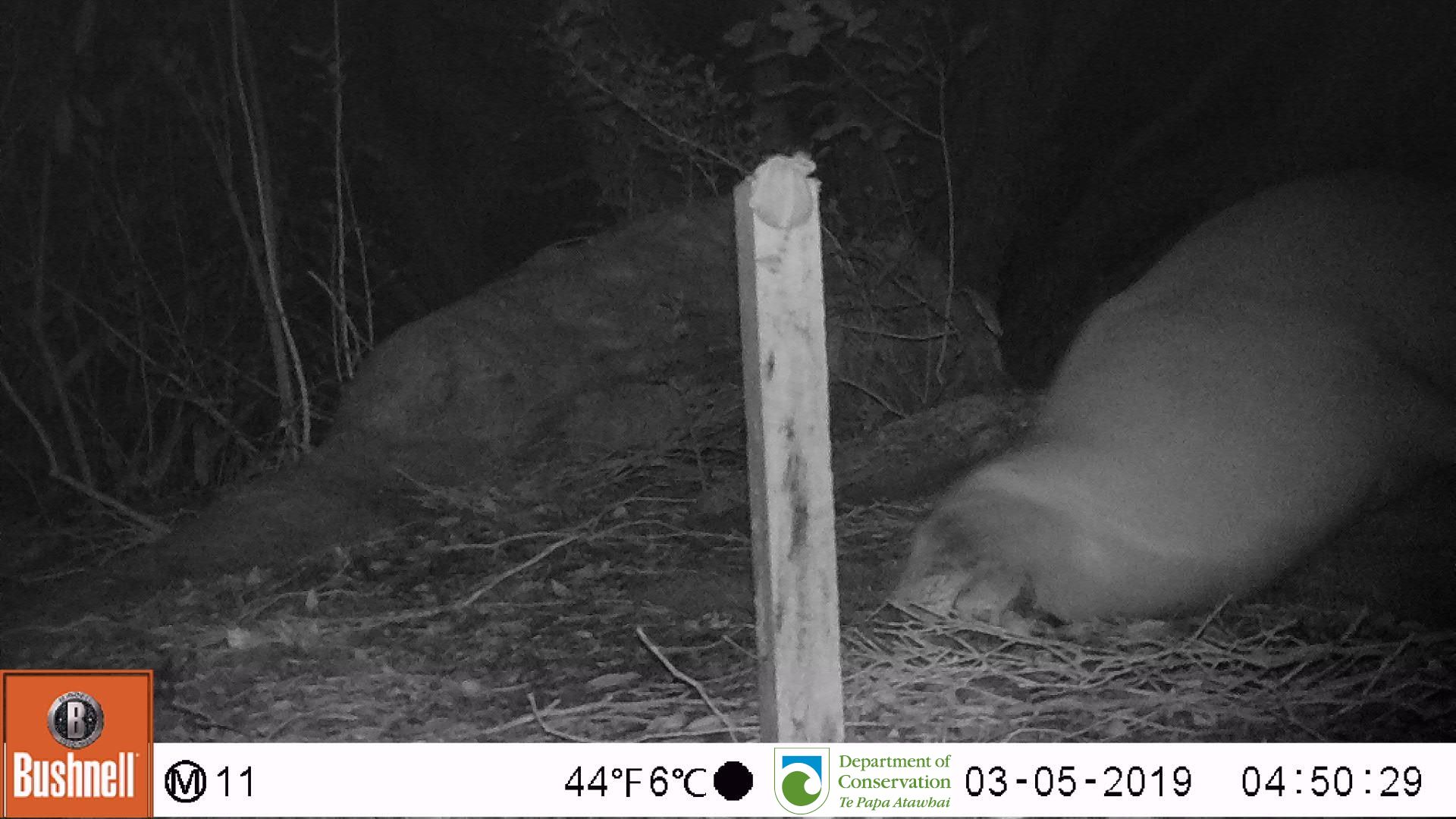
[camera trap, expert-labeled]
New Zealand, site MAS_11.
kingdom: Animalia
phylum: Chordata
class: Mammalia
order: Carnivora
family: Otariidae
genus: Phocarctos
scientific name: Phocarctos hookeri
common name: new zealand sea lion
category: sealion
Sealion (new zealand sea lion) (Phocarctos hookeri).